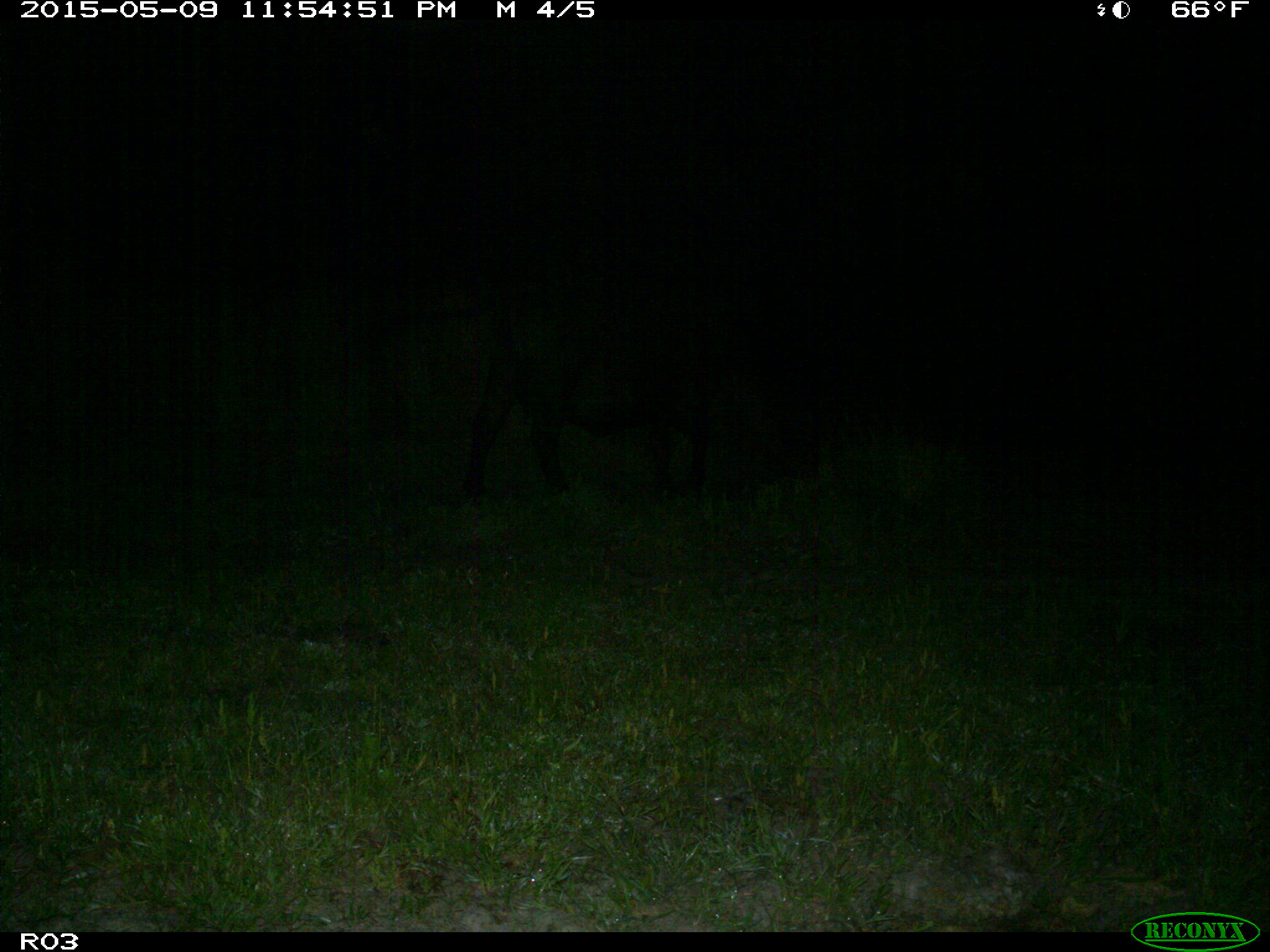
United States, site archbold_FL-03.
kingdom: Animalia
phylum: Chordata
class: Mammalia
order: Artiodactyla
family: Bovidae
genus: Bos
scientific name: Bos taurus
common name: domestic cow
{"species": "Bos taurus (domestic cow)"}